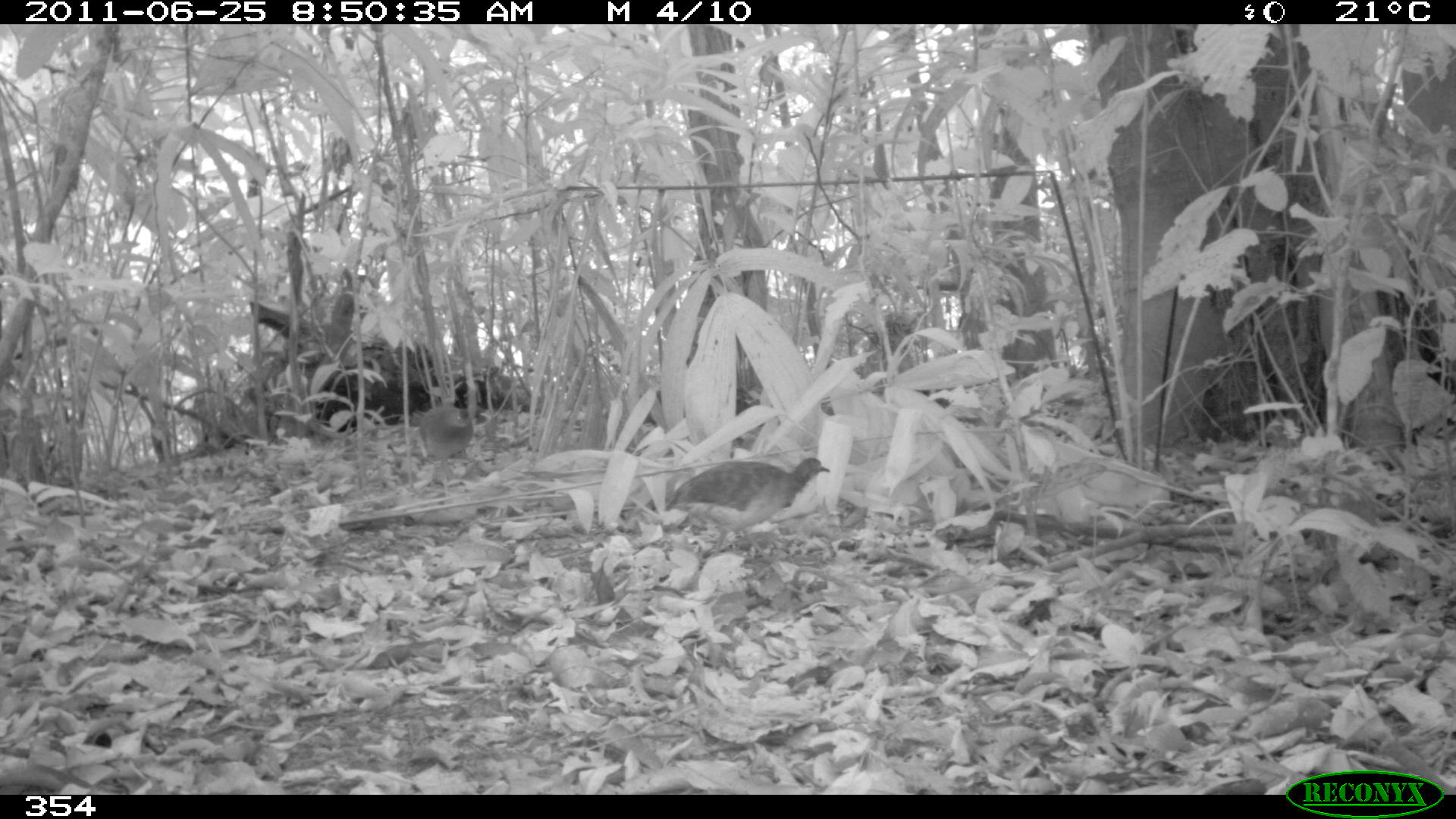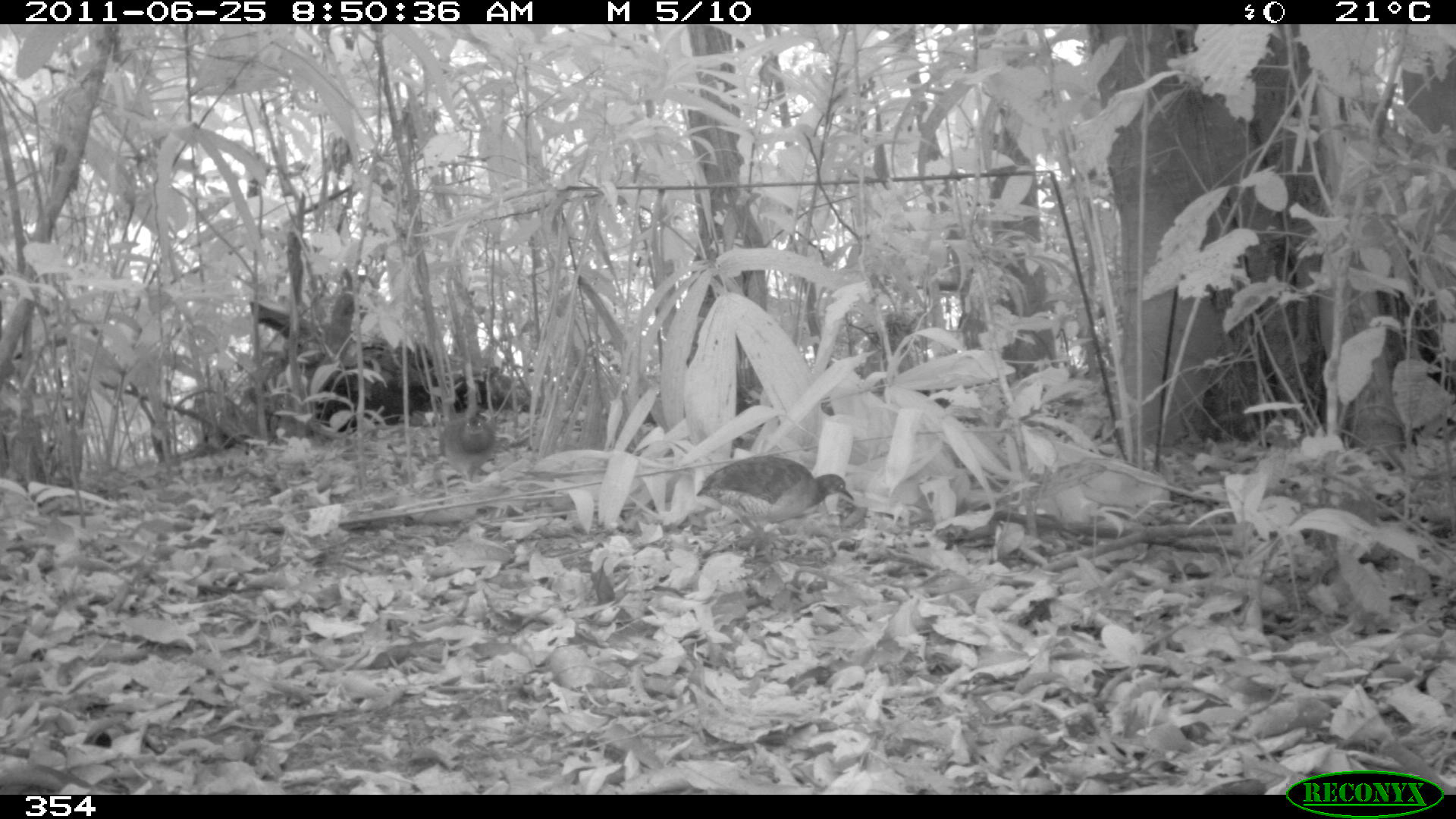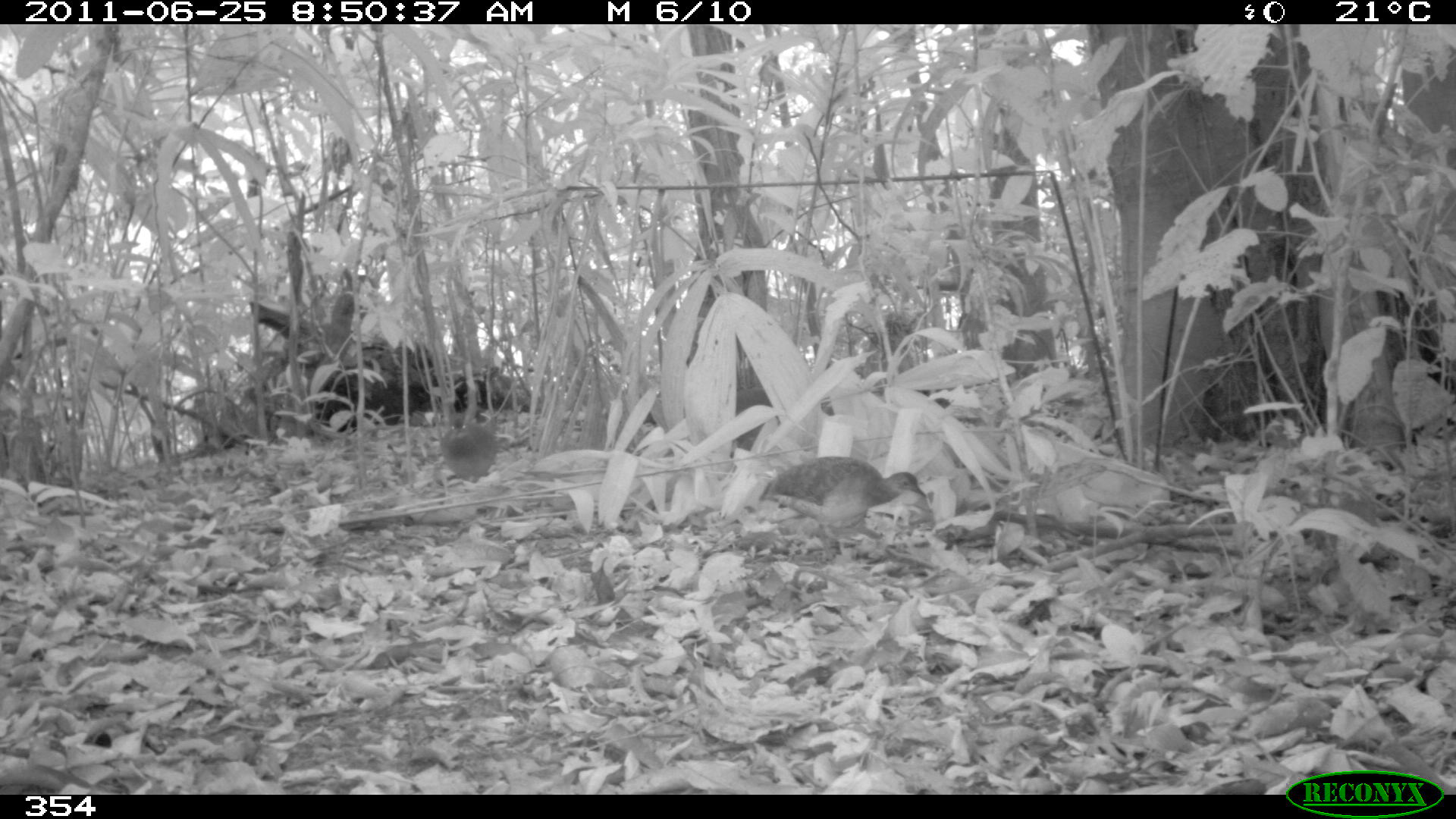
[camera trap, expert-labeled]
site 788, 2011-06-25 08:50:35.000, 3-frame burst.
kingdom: Animalia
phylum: Chordata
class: Aves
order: Galliformes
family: Phasianidae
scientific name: Phasianidae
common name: quails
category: quail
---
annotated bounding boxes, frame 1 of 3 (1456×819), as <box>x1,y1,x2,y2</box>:
quail: <box>662,456,831,554</box>; <box>420,402,471,497</box>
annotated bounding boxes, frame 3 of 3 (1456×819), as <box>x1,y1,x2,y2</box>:
quail: <box>757,453,928,551</box>; <box>439,417,496,496</box>